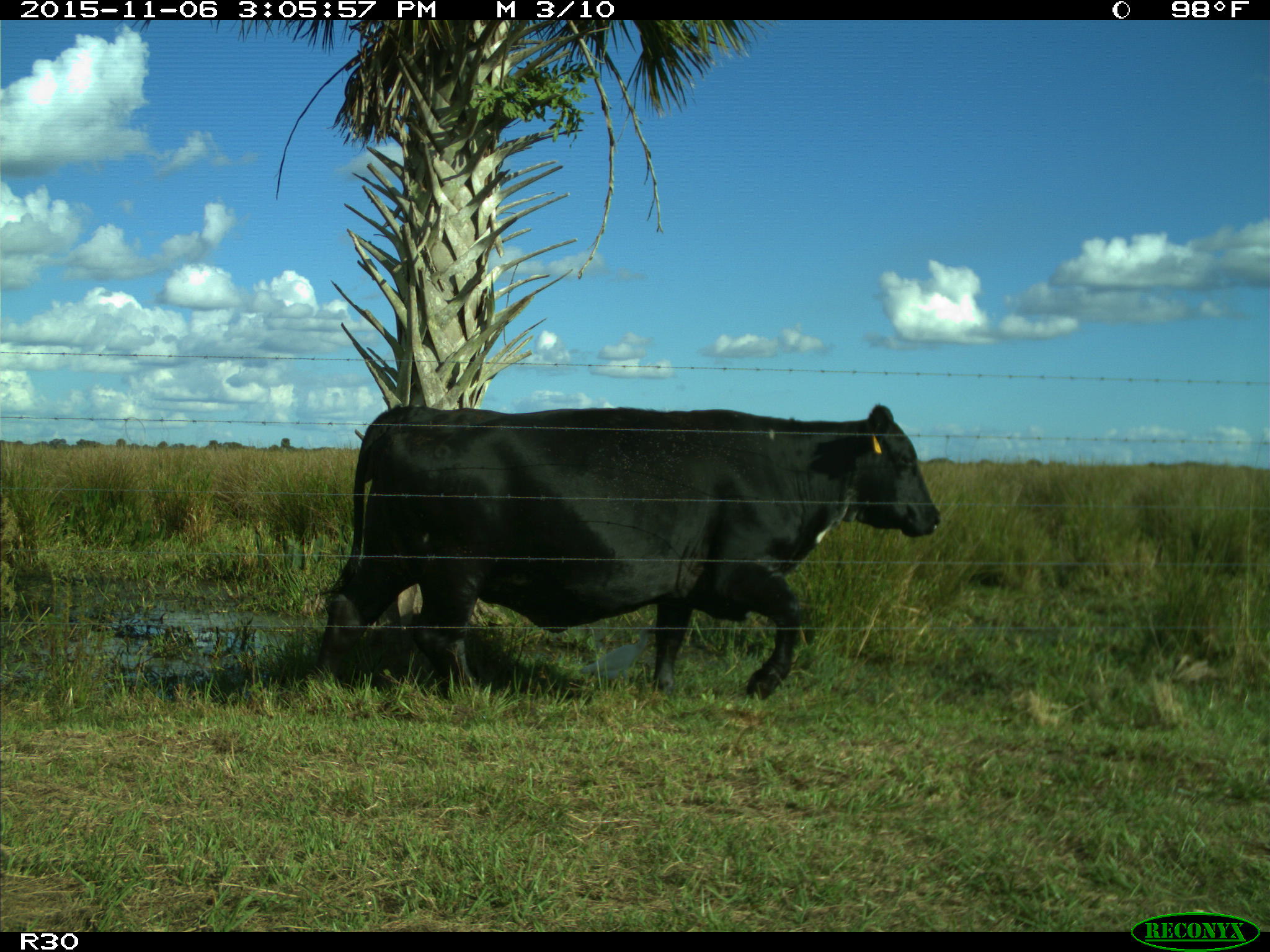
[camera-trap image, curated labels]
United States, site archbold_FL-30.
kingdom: Animalia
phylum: Chordata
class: Mammalia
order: Artiodactyla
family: Bovidae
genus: Bos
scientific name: Bos taurus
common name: domestic cow